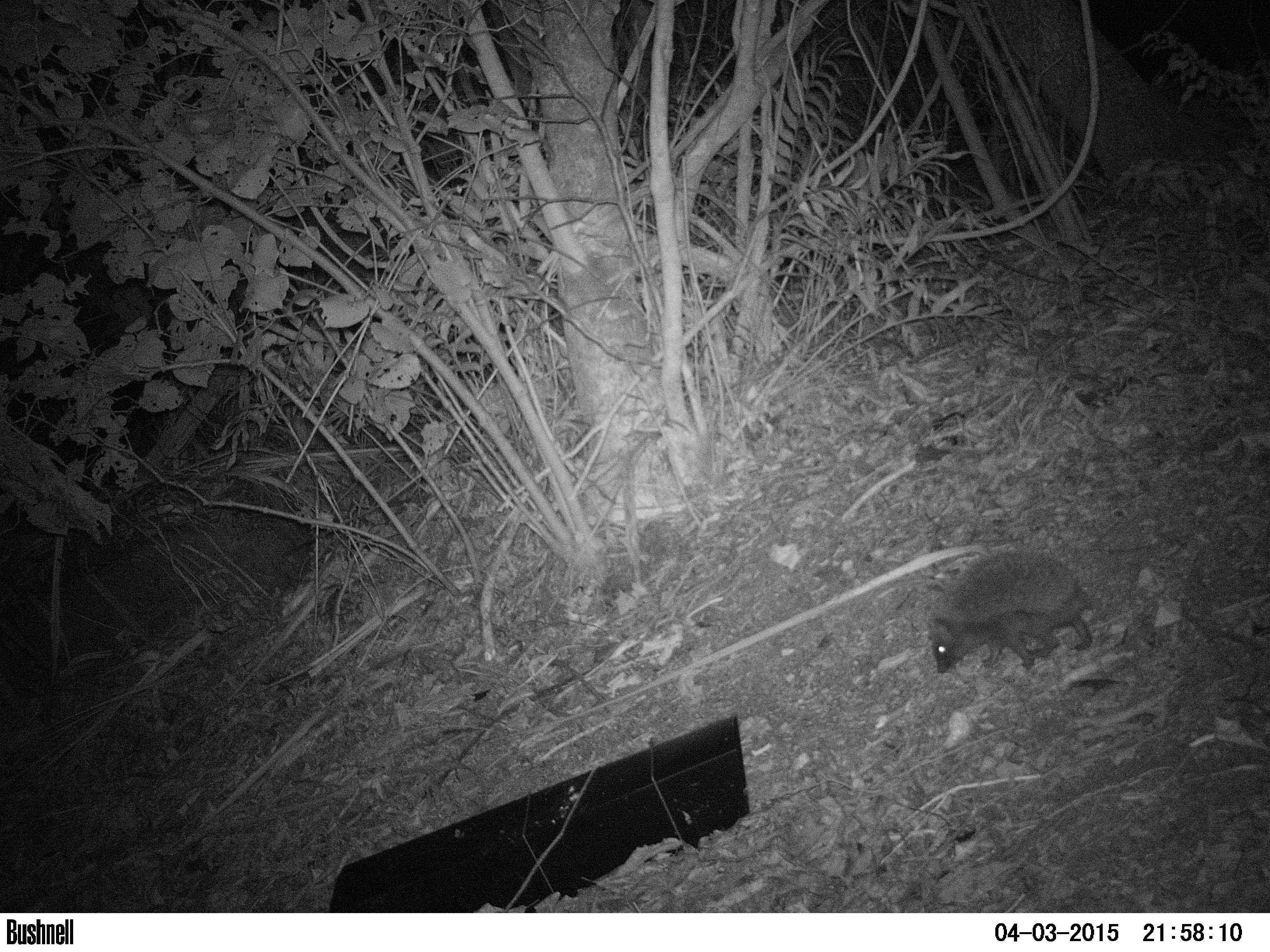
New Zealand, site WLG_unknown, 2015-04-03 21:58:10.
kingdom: Animalia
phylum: Chordata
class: Mammalia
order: Eulipotyphla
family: Erinaceidae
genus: Erinaceus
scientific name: Erinaceus europaeus europaeus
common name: european hedgehog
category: hedgehog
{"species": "hedgehog (european hedgehog) (Erinaceus europaeus europaeus)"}